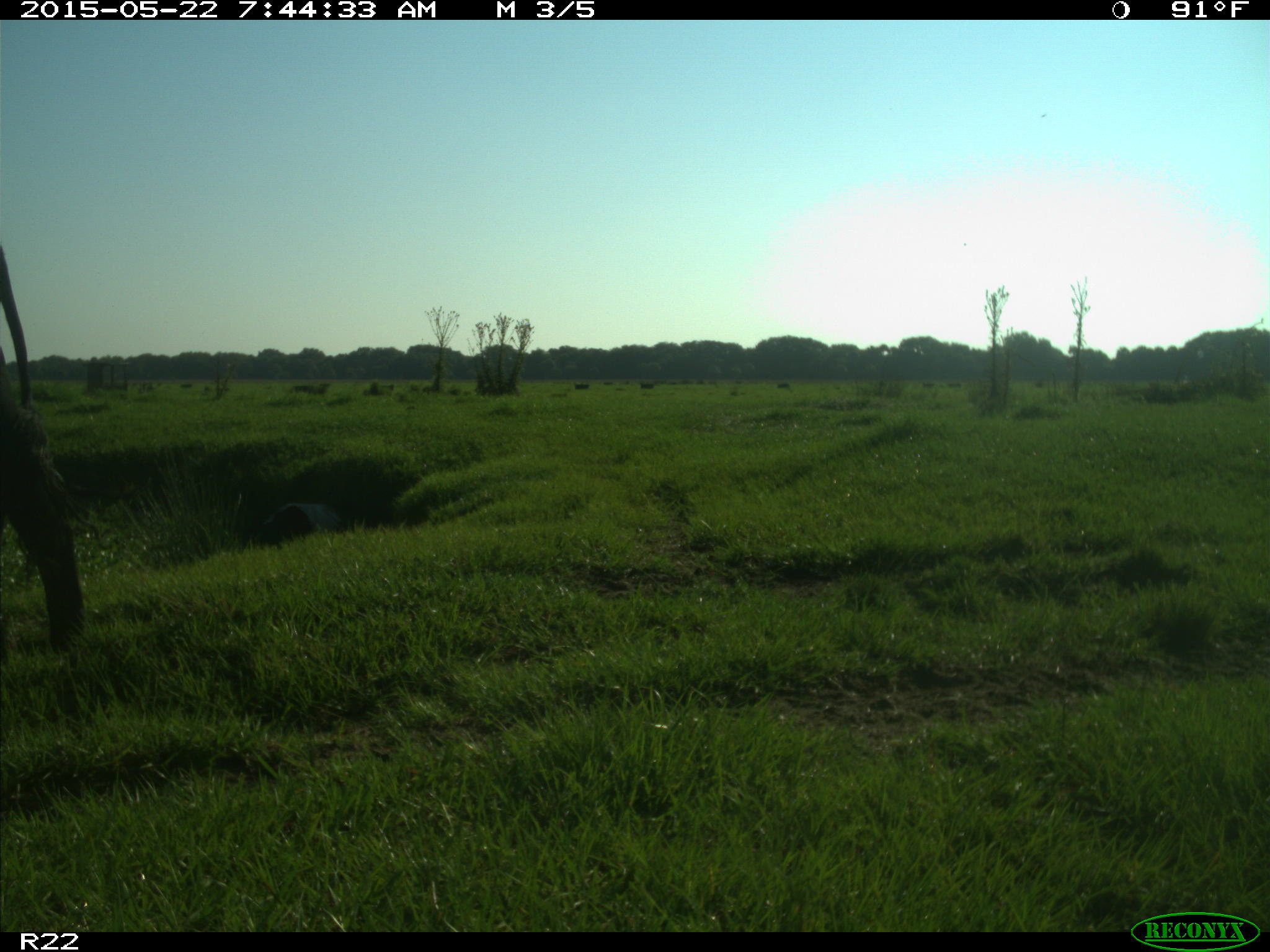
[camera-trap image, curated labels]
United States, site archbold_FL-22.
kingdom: Animalia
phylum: Chordata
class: Mammalia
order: Artiodactyla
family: Bovidae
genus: Bos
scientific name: Bos taurus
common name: domestic cow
Bos taurus (domestic cow).